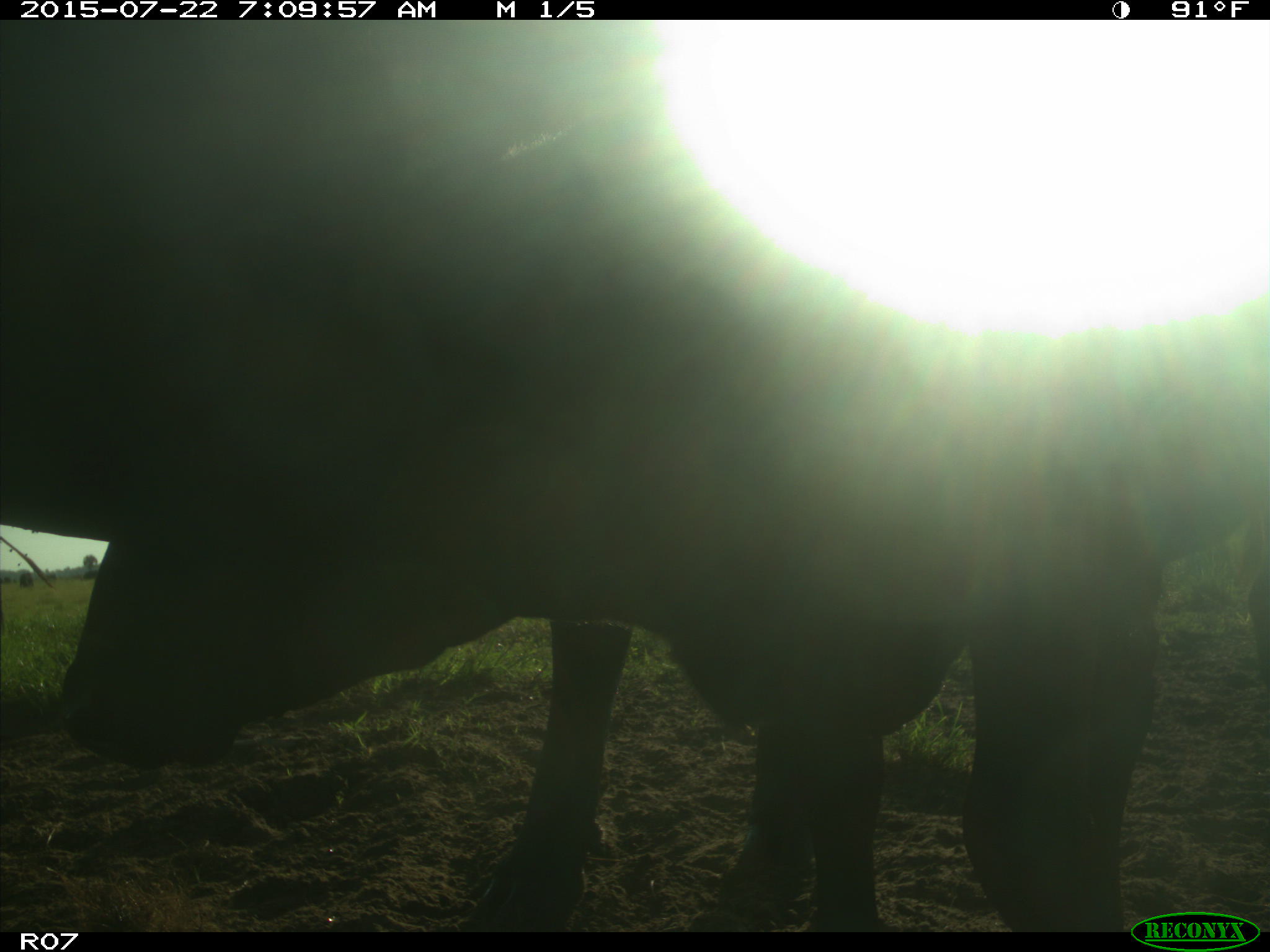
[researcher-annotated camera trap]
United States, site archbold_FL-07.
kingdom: Animalia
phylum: Chordata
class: Mammalia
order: Carnivora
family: Procyonidae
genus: Procyon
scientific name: Procyon lotor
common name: common raccoon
Procyon lotor (common raccoon).